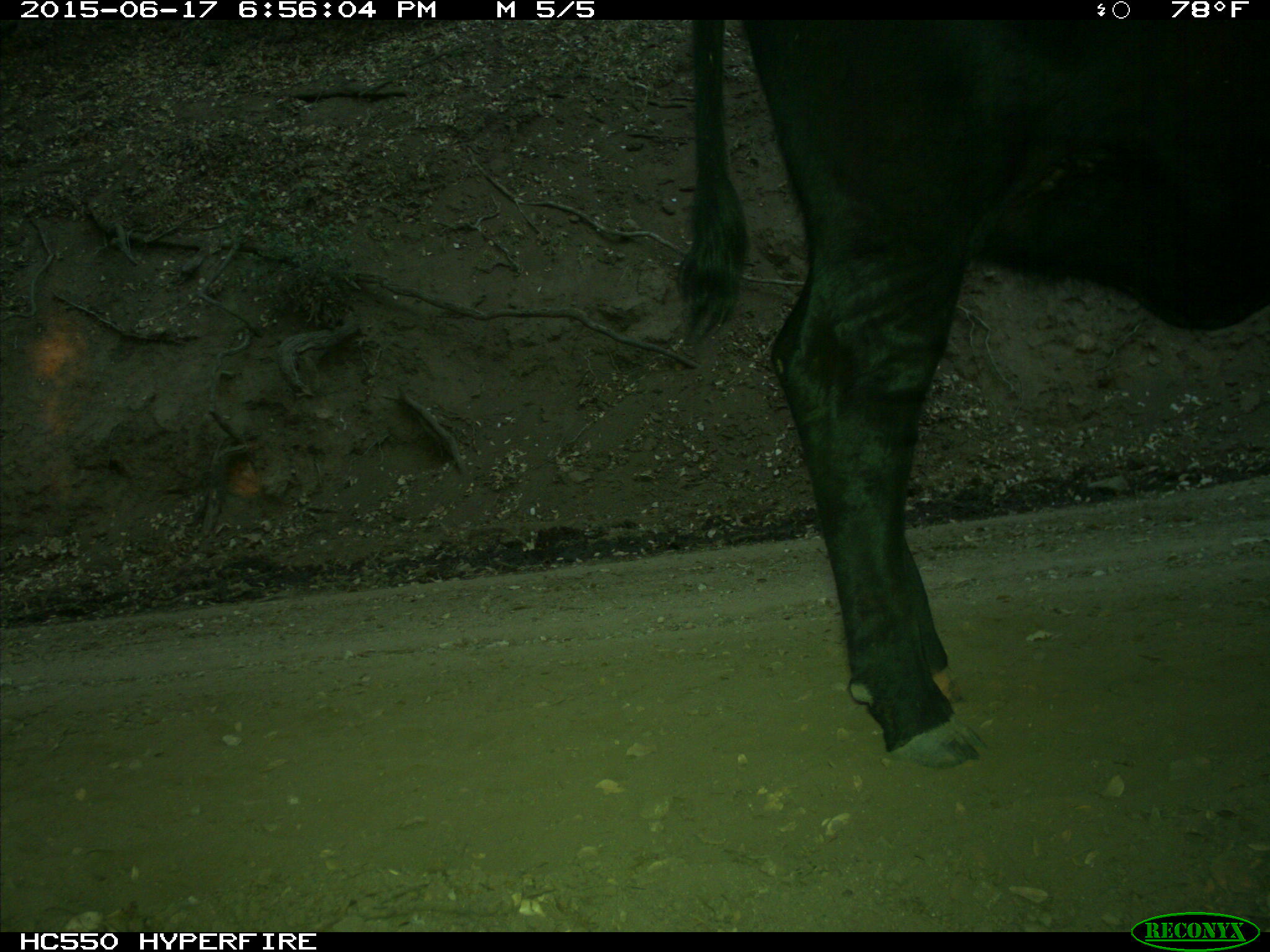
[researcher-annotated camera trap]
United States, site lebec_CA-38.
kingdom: Animalia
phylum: Chordata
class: Mammalia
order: Artiodactyla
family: Bovidae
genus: Bos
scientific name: Bos taurus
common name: domestic cow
Bos taurus (domestic cow).